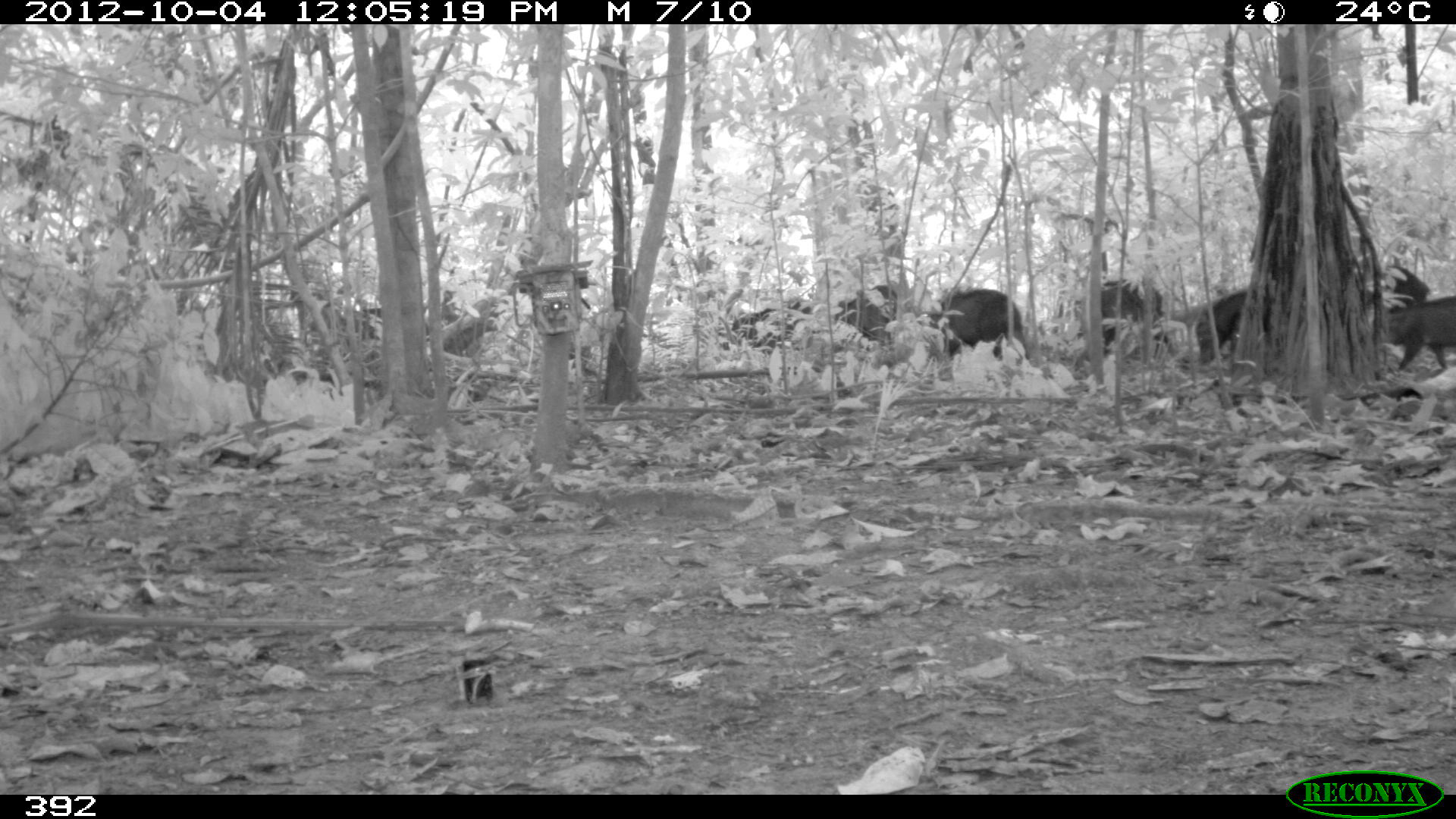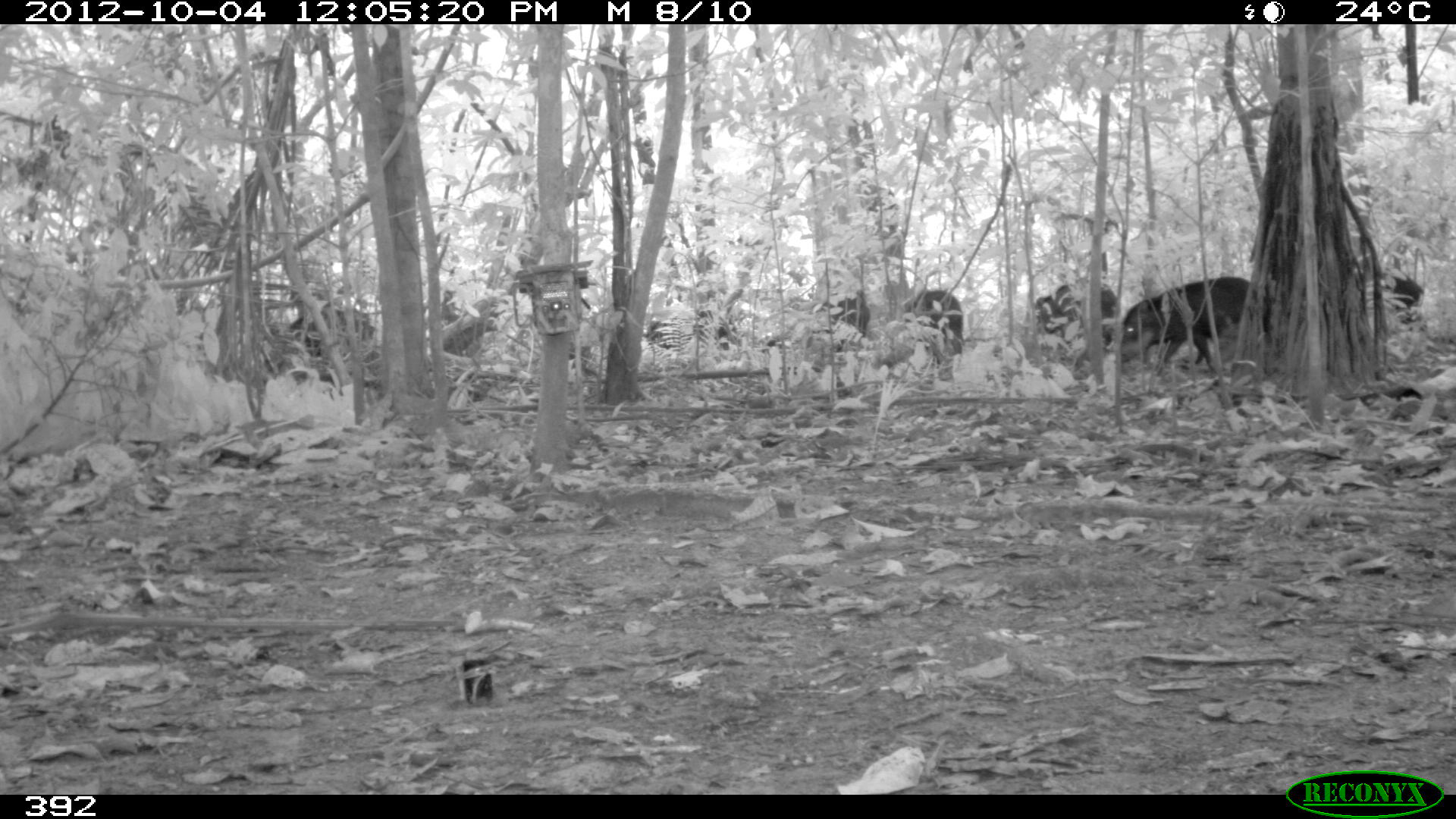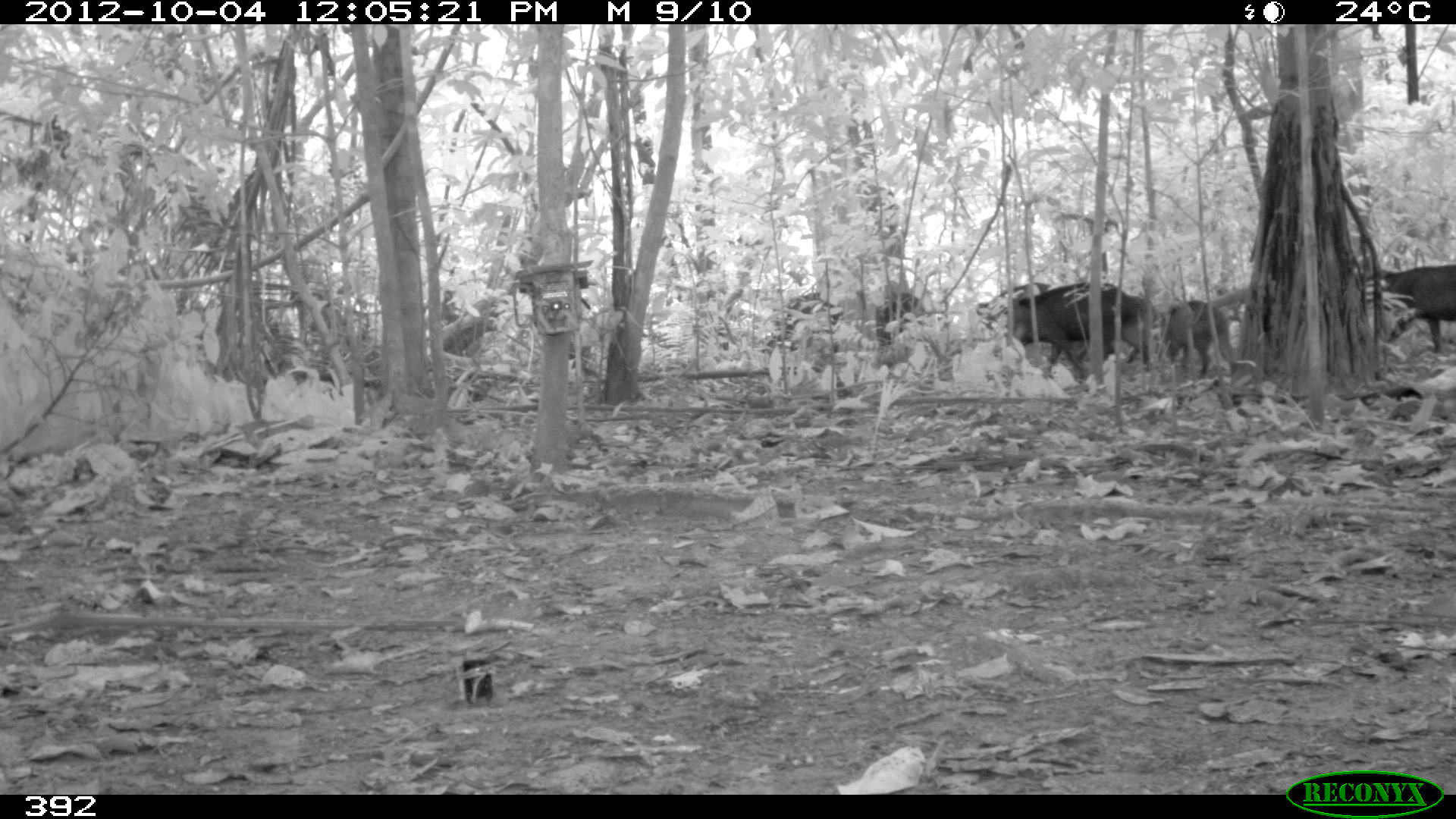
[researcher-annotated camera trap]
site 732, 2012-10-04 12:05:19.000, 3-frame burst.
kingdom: Animalia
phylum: Chordata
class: Mammalia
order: Artiodactyla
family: Tayassuidae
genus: Tayassu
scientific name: Tayassu pecari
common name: white-lipped peccary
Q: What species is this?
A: Tayassu pecari (white-lipped peccary).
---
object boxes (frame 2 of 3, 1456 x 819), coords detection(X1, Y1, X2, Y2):
tayassu pecari: detection(1115, 276, 1251, 375); detection(1034, 281, 1118, 380); detection(289, 309, 375, 358); detection(643, 309, 736, 350); detection(810, 293, 870, 352); detection(904, 289, 964, 347); detection(1385, 274, 1425, 324)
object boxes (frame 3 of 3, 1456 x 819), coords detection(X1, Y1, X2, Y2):
tayassu pecari: detection(992, 280, 1149, 374); detection(1378, 263, 1455, 353); detection(1163, 299, 1236, 379); detection(759, 292, 842, 353); detection(876, 292, 925, 351)